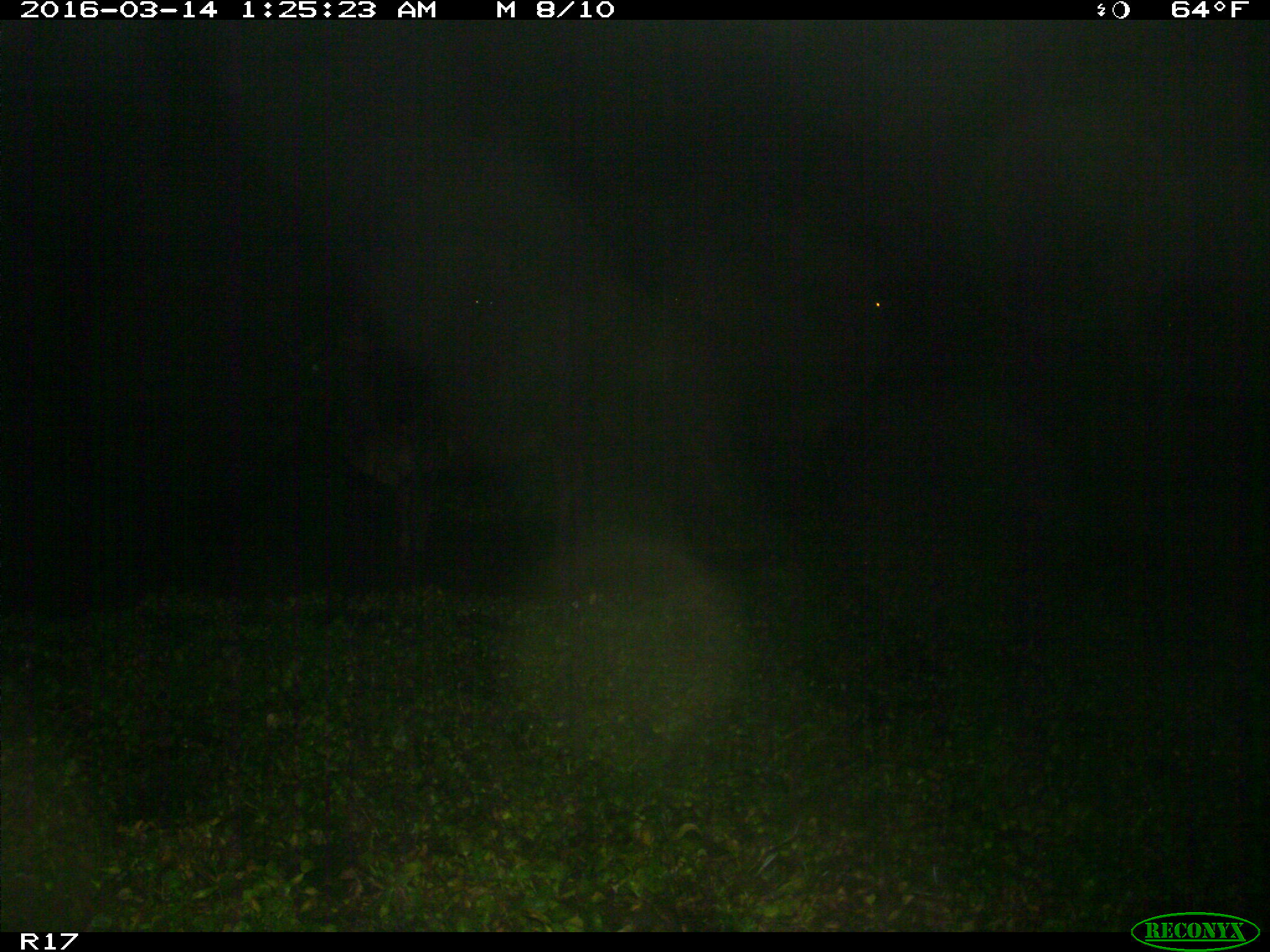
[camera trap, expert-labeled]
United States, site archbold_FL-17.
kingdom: Animalia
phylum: Chordata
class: Mammalia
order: Artiodactyla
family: Bovidae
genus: Bos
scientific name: Bos taurus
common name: domestic cow